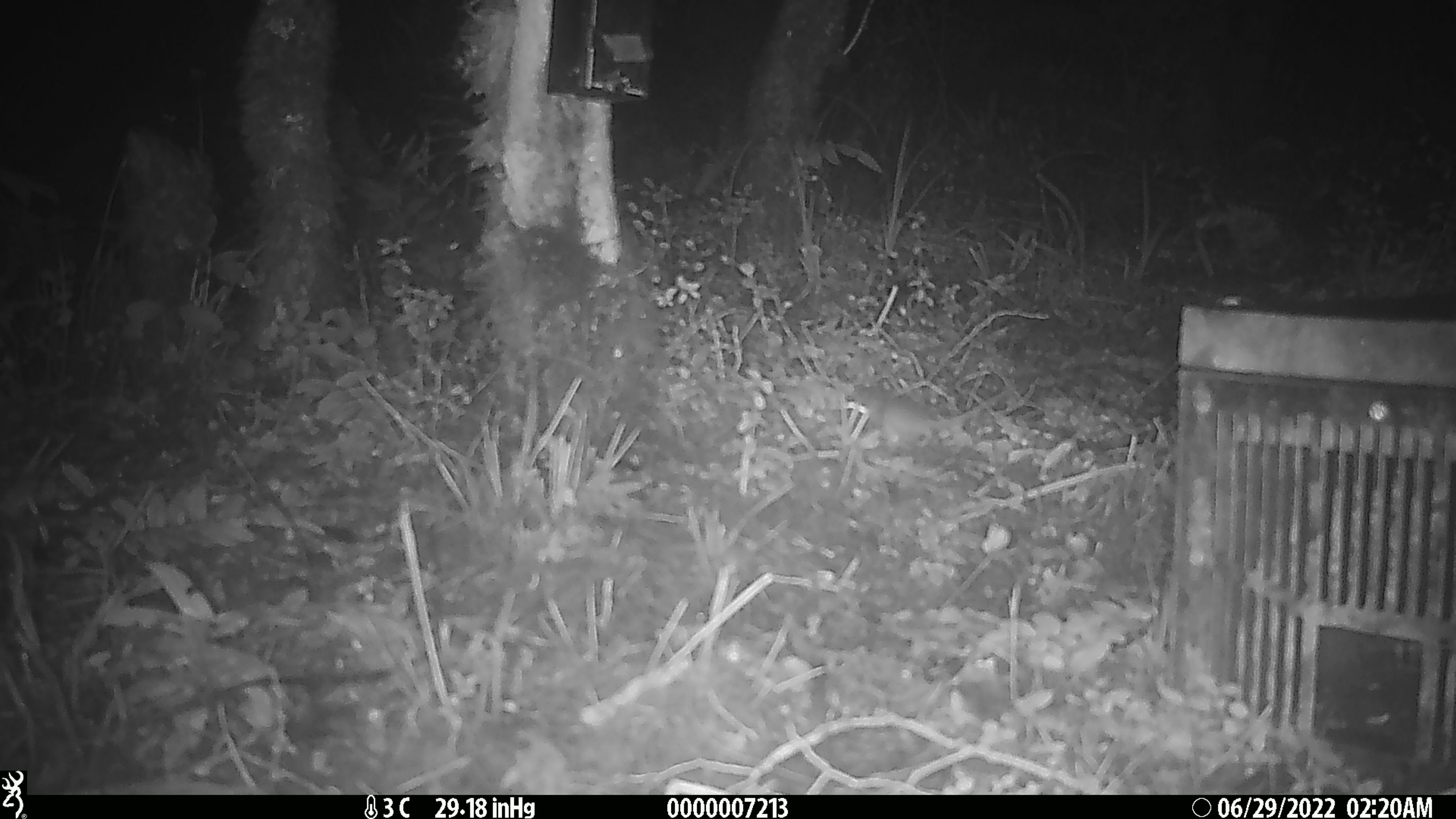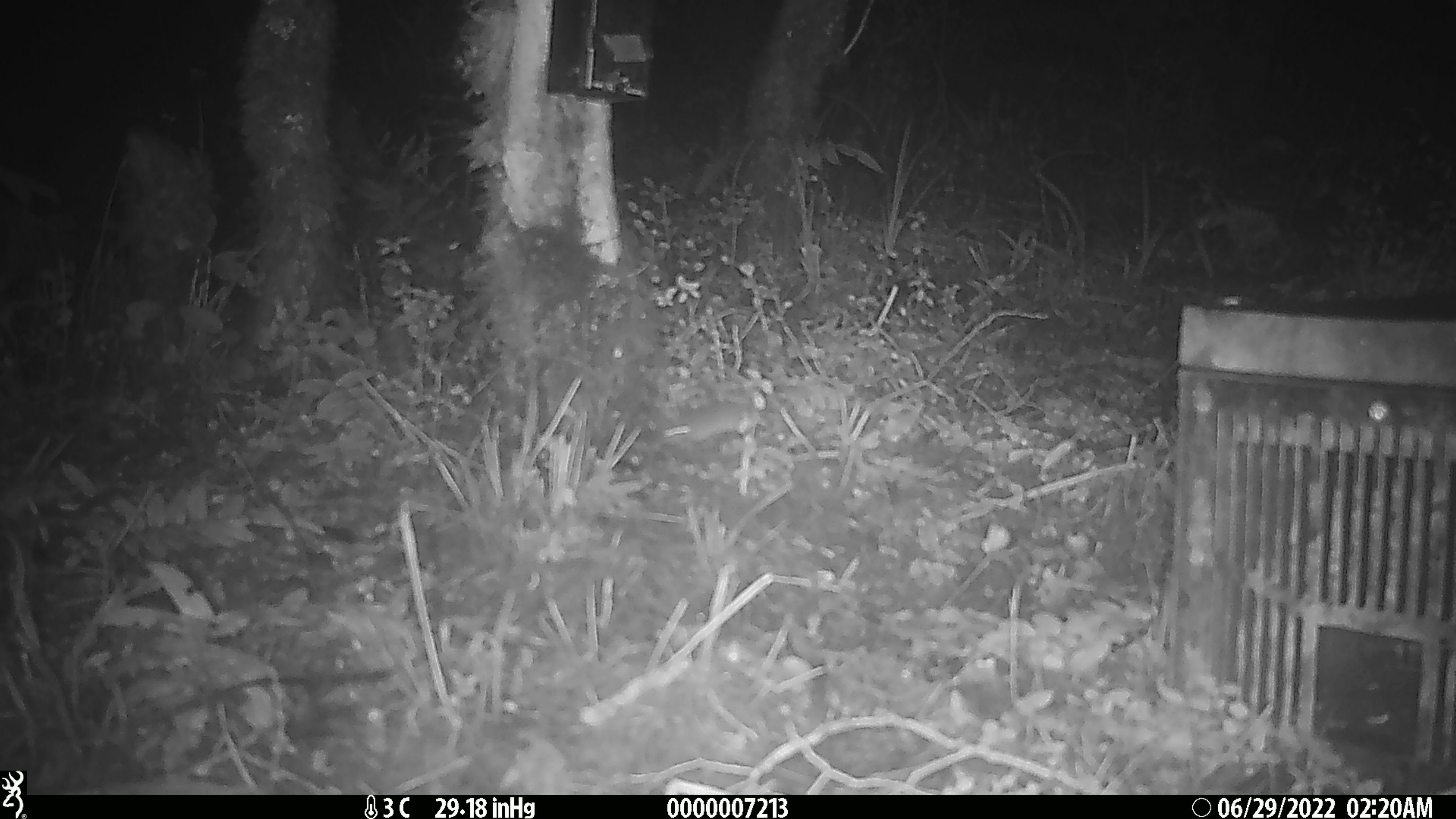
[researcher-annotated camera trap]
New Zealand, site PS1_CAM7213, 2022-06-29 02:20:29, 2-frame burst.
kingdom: Animalia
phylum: Chordata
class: Mammalia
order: Rodentia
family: Muridae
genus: Mus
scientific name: Mus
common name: mouse